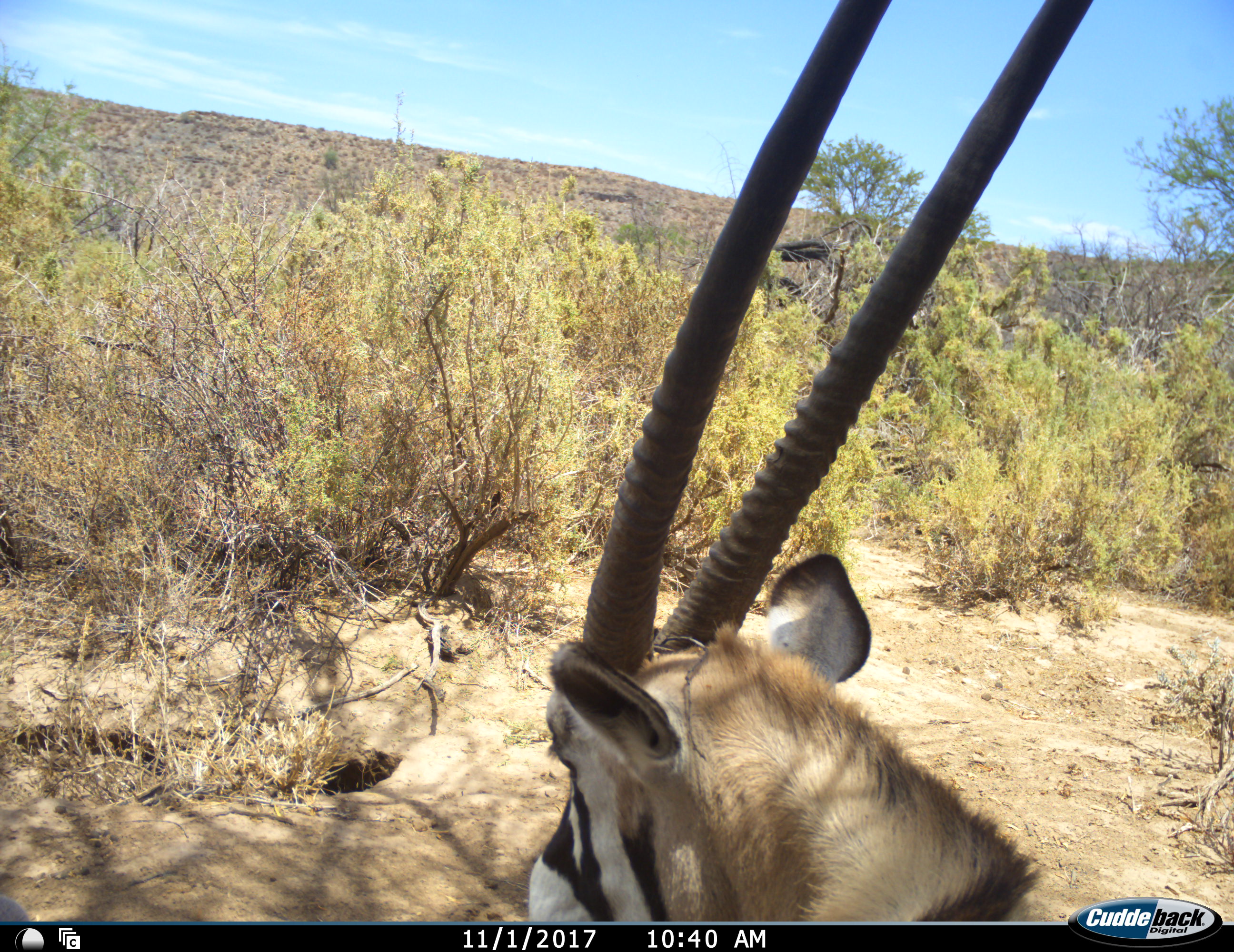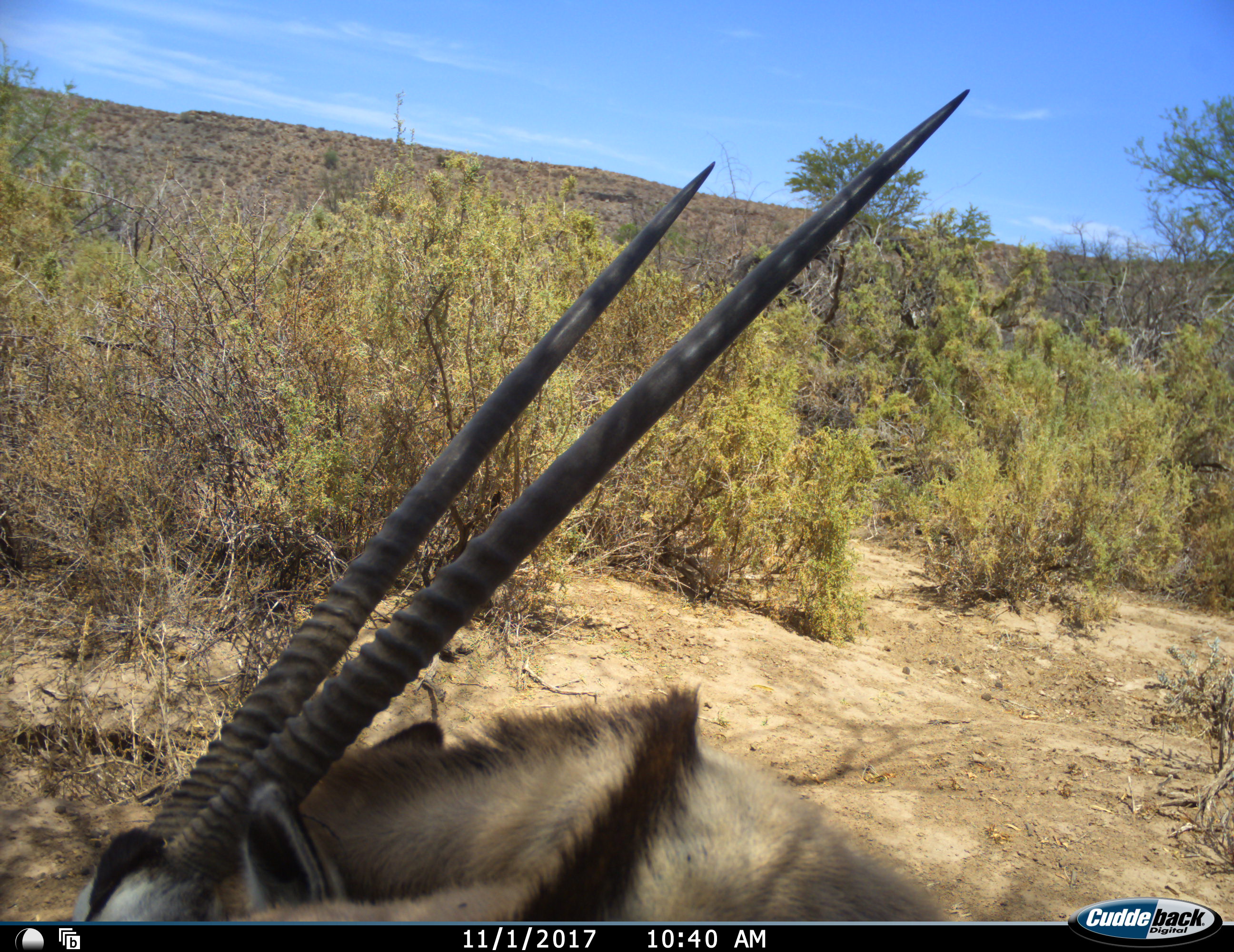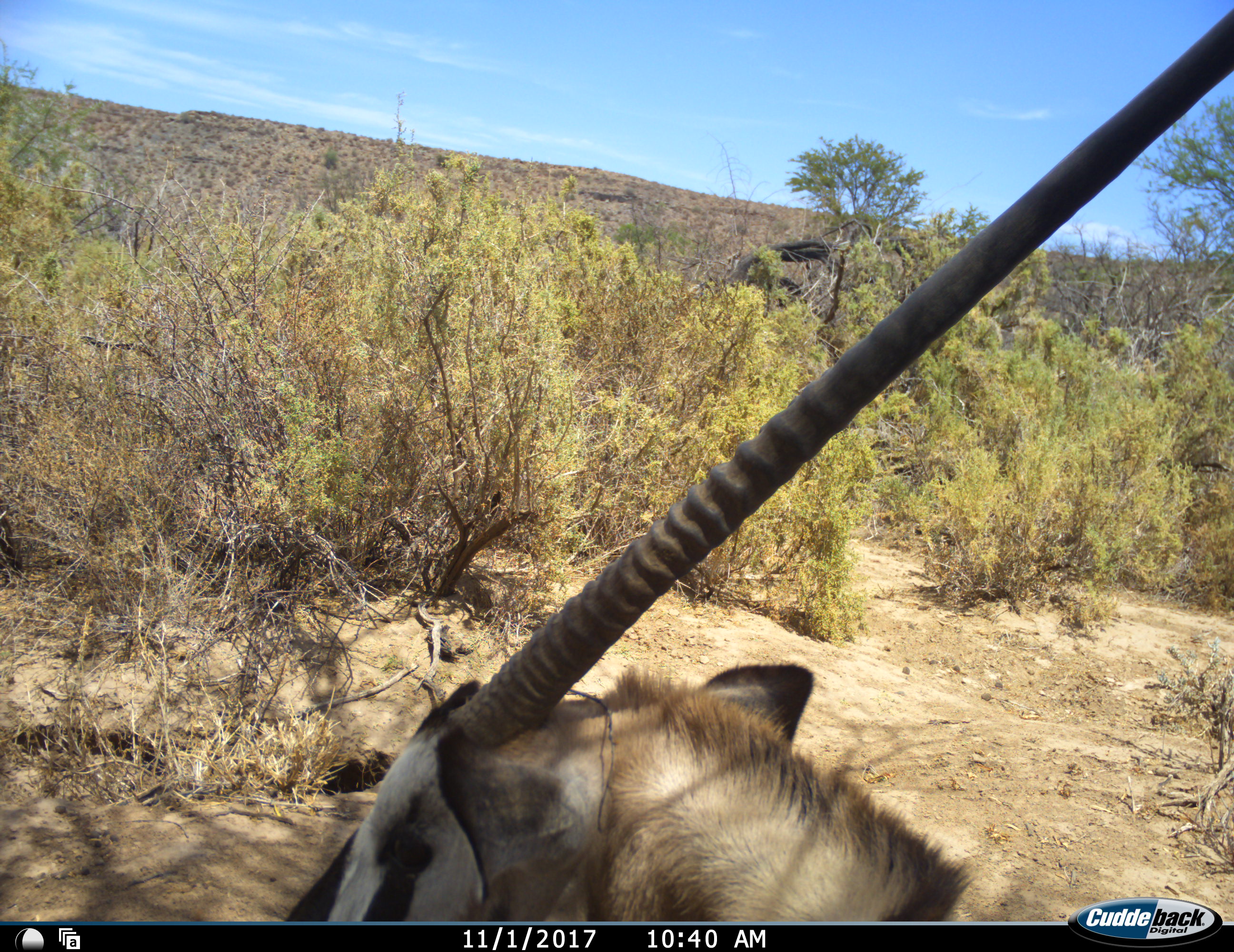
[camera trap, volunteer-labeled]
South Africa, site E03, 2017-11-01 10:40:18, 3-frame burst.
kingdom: Animalia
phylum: Chordata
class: Mammalia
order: Artiodactyla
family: Bovidae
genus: Oryx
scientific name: Oryx gazella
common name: gemsbok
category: gemsbokoryx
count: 1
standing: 44%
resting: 44%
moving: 22%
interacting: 0%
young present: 0%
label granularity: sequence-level